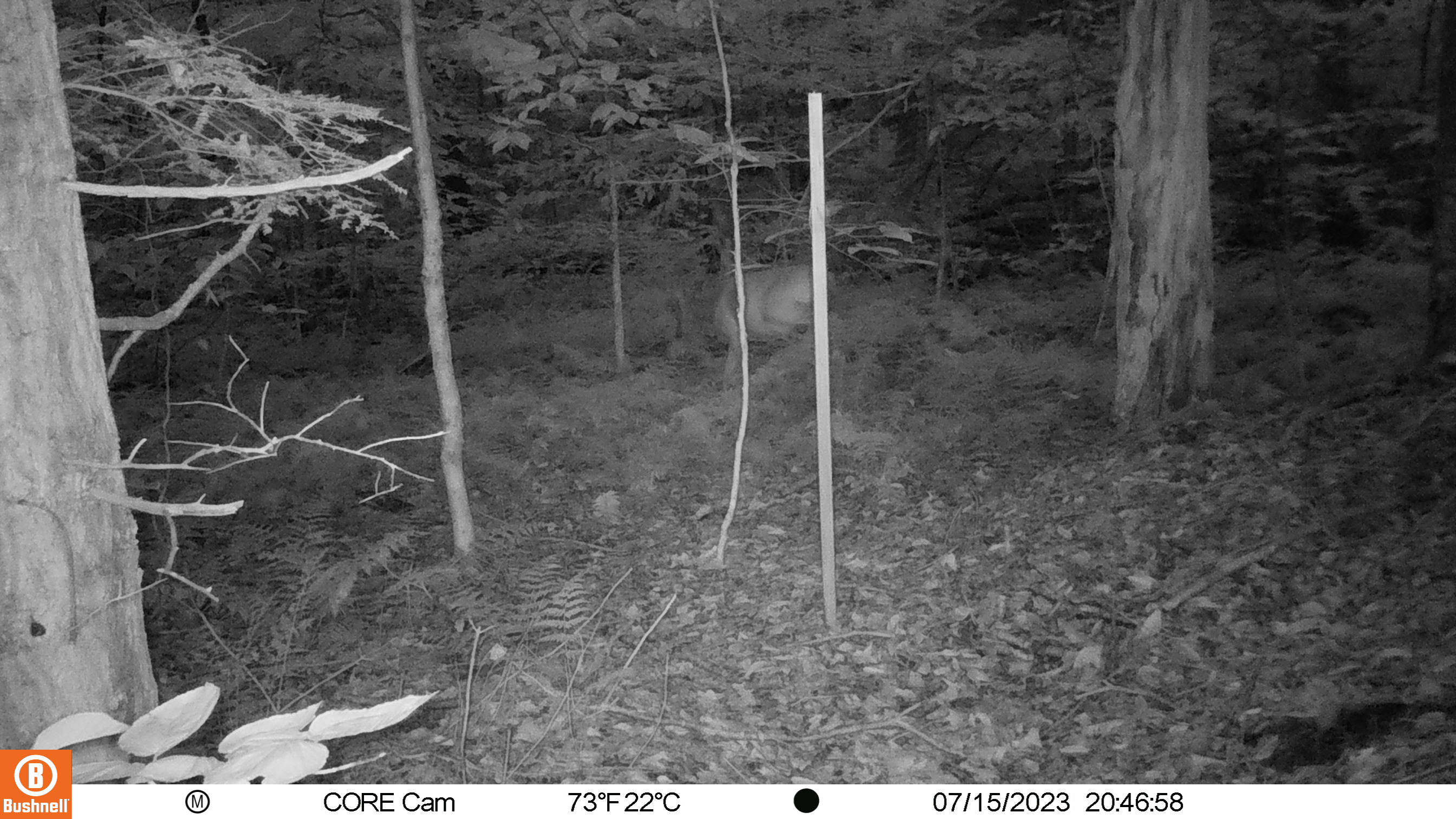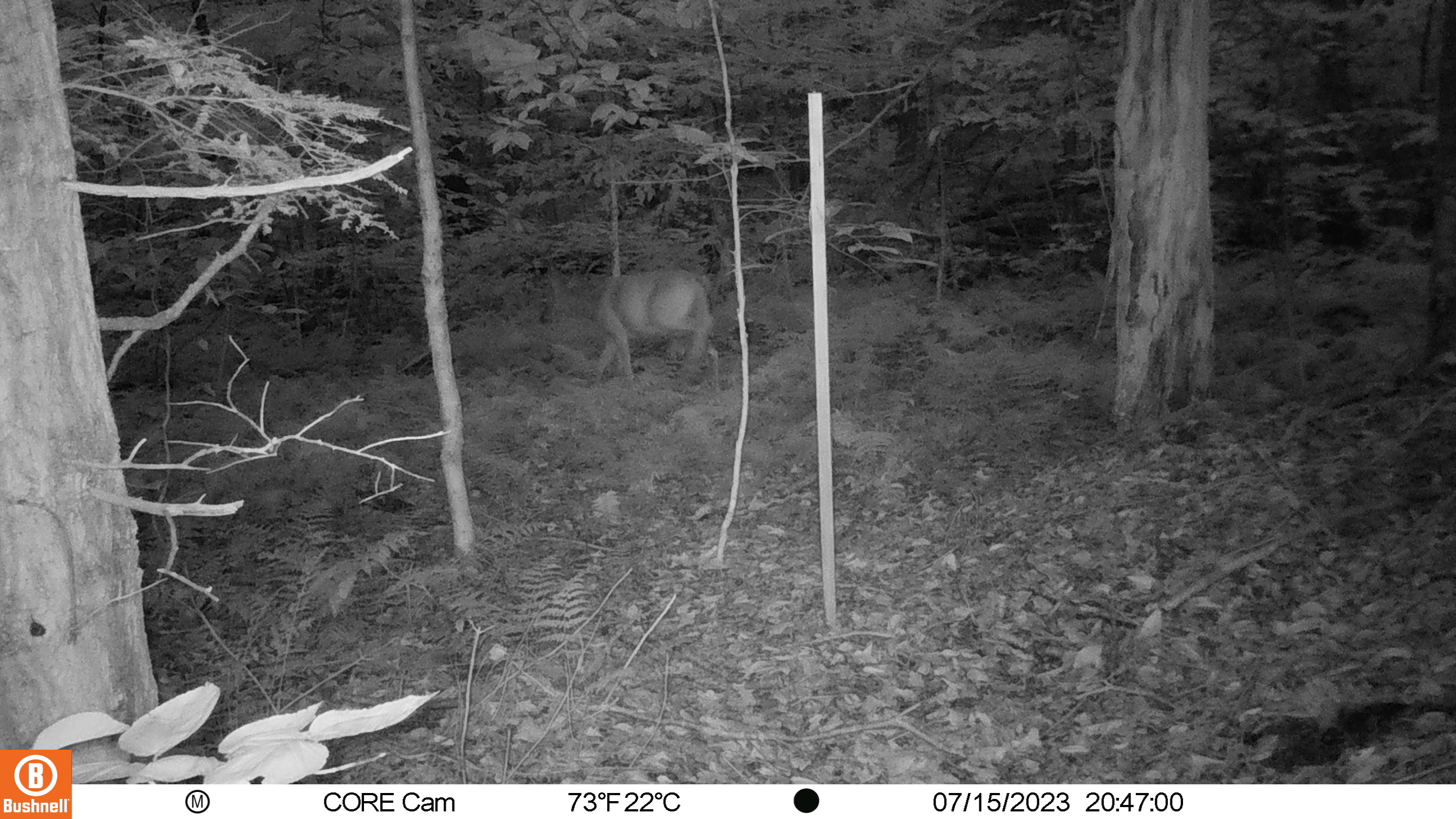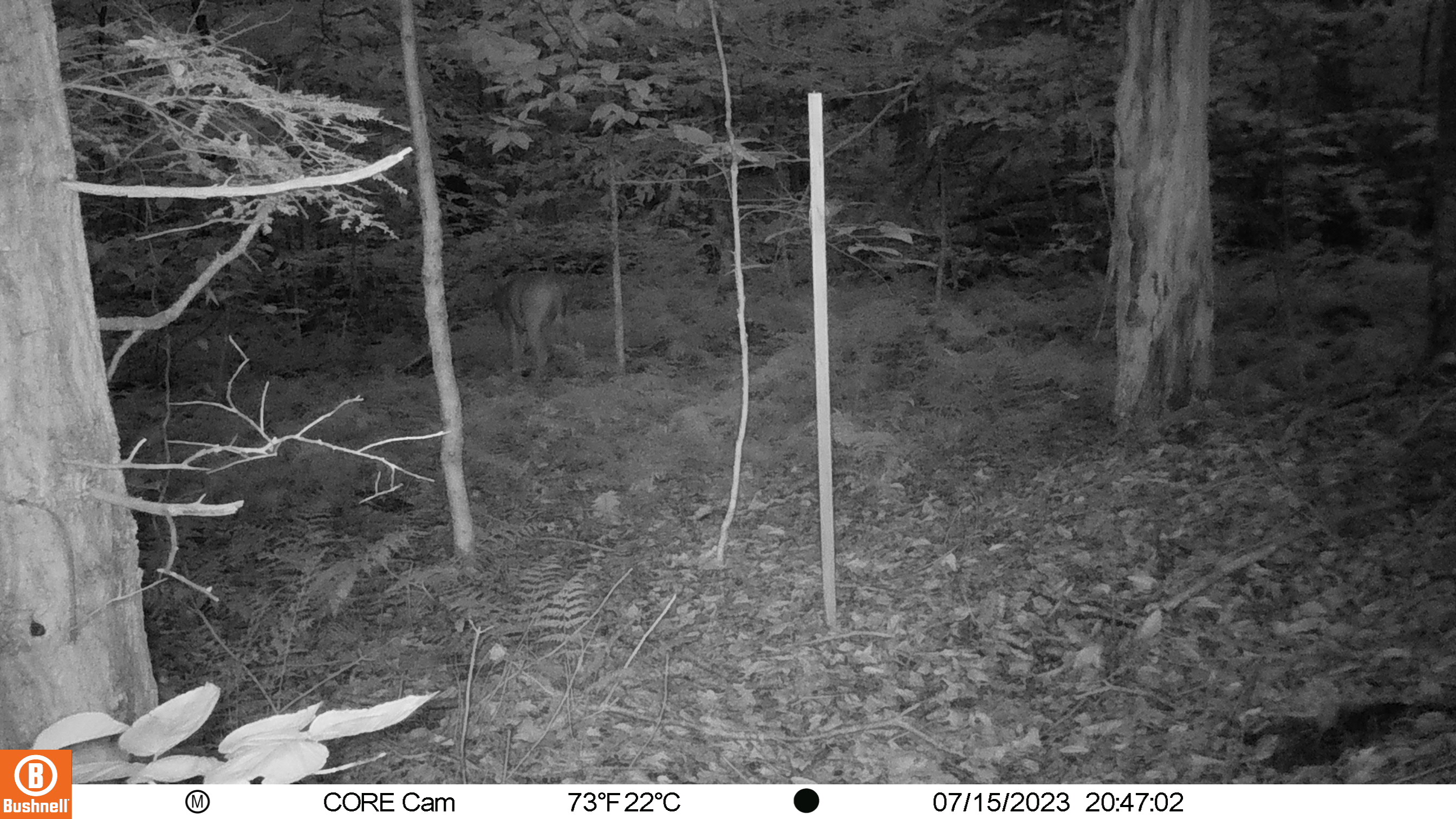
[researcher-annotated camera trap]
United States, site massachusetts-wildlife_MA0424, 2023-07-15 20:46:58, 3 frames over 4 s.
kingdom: Animalia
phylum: Chordata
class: Mammalia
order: Artiodactyla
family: Cervidae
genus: Odocoileus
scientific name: Odocoileus virginianus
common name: white-tailed deer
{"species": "white-tailed deer (Odocoileus virginianus)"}